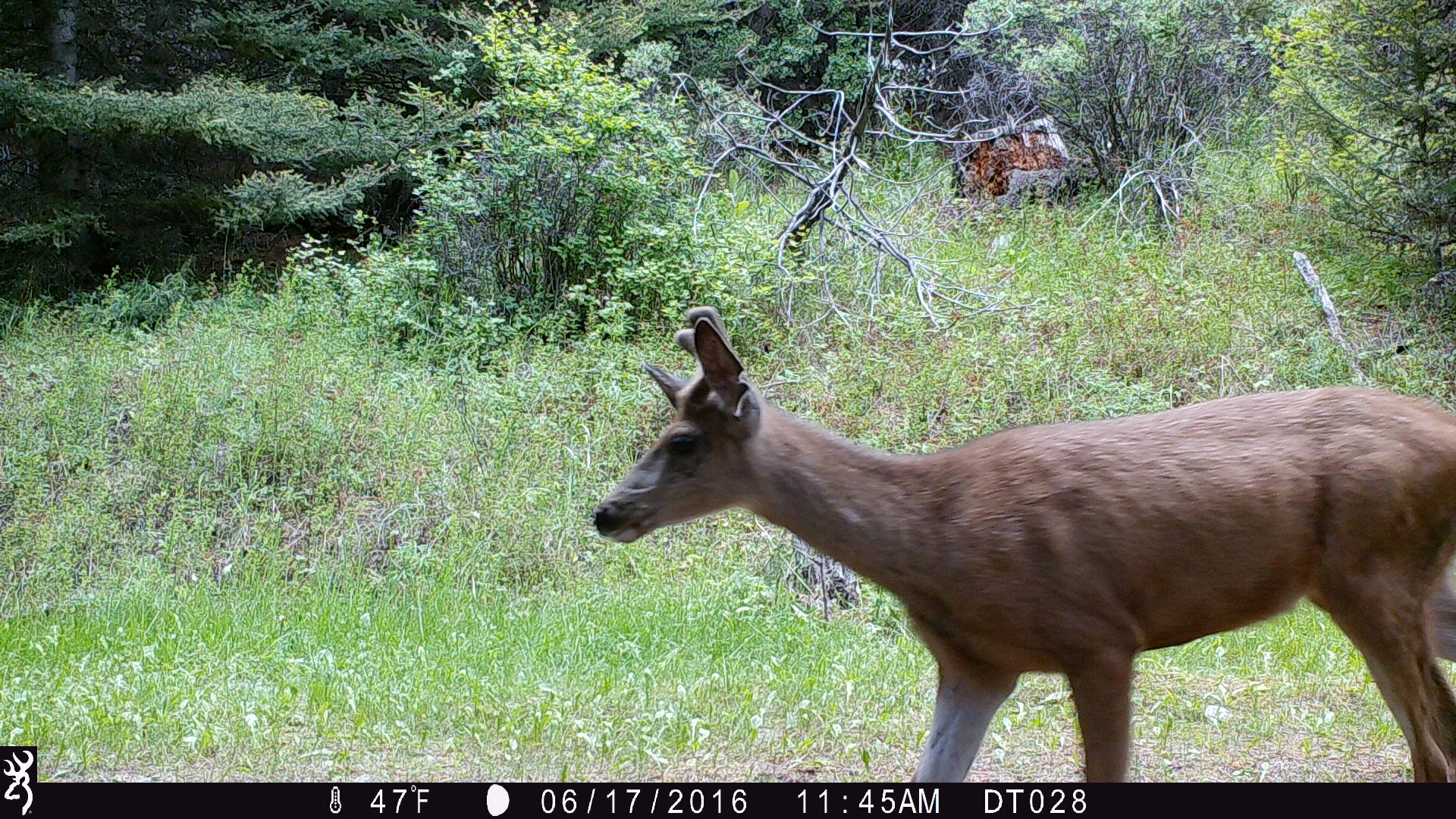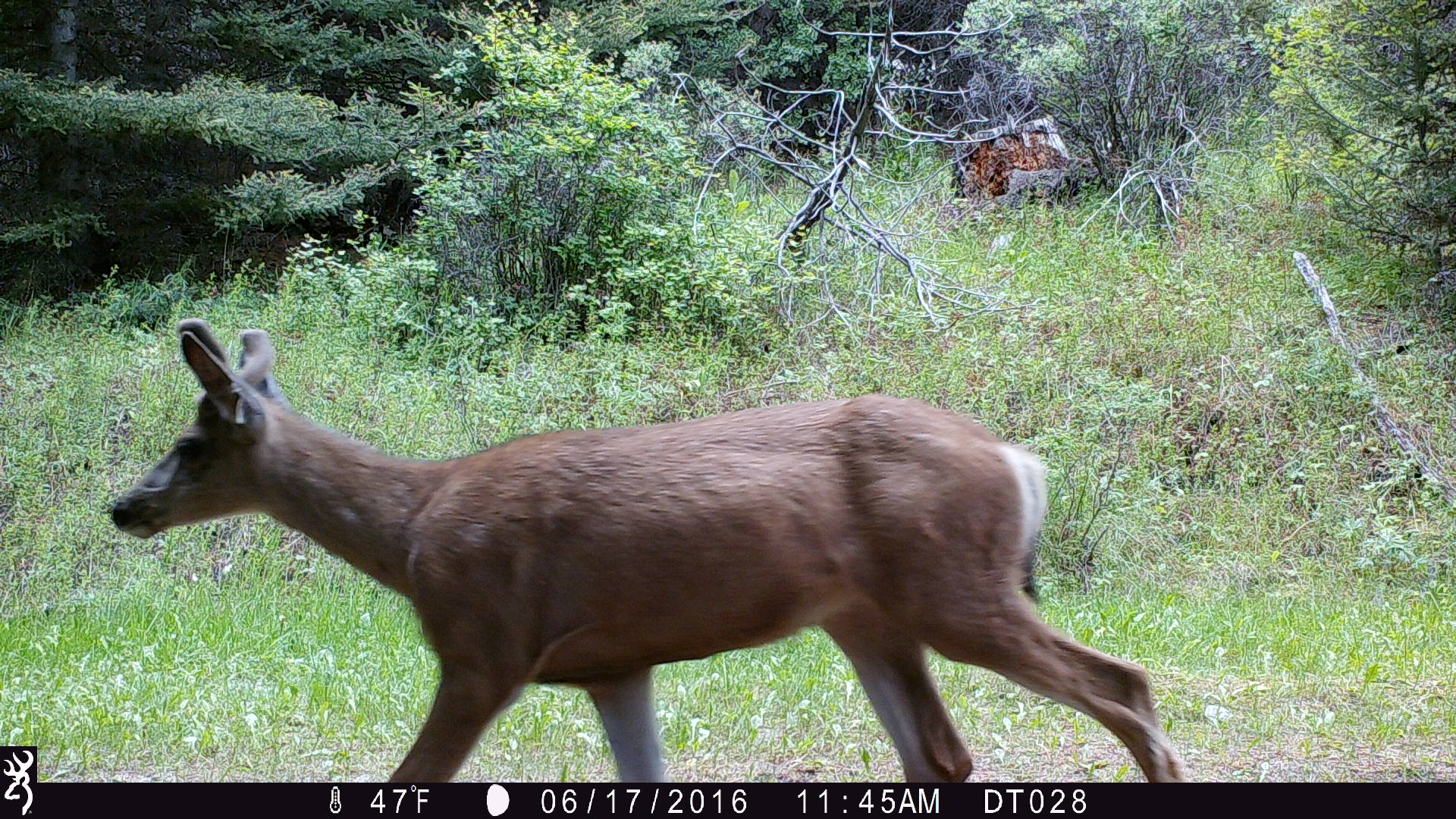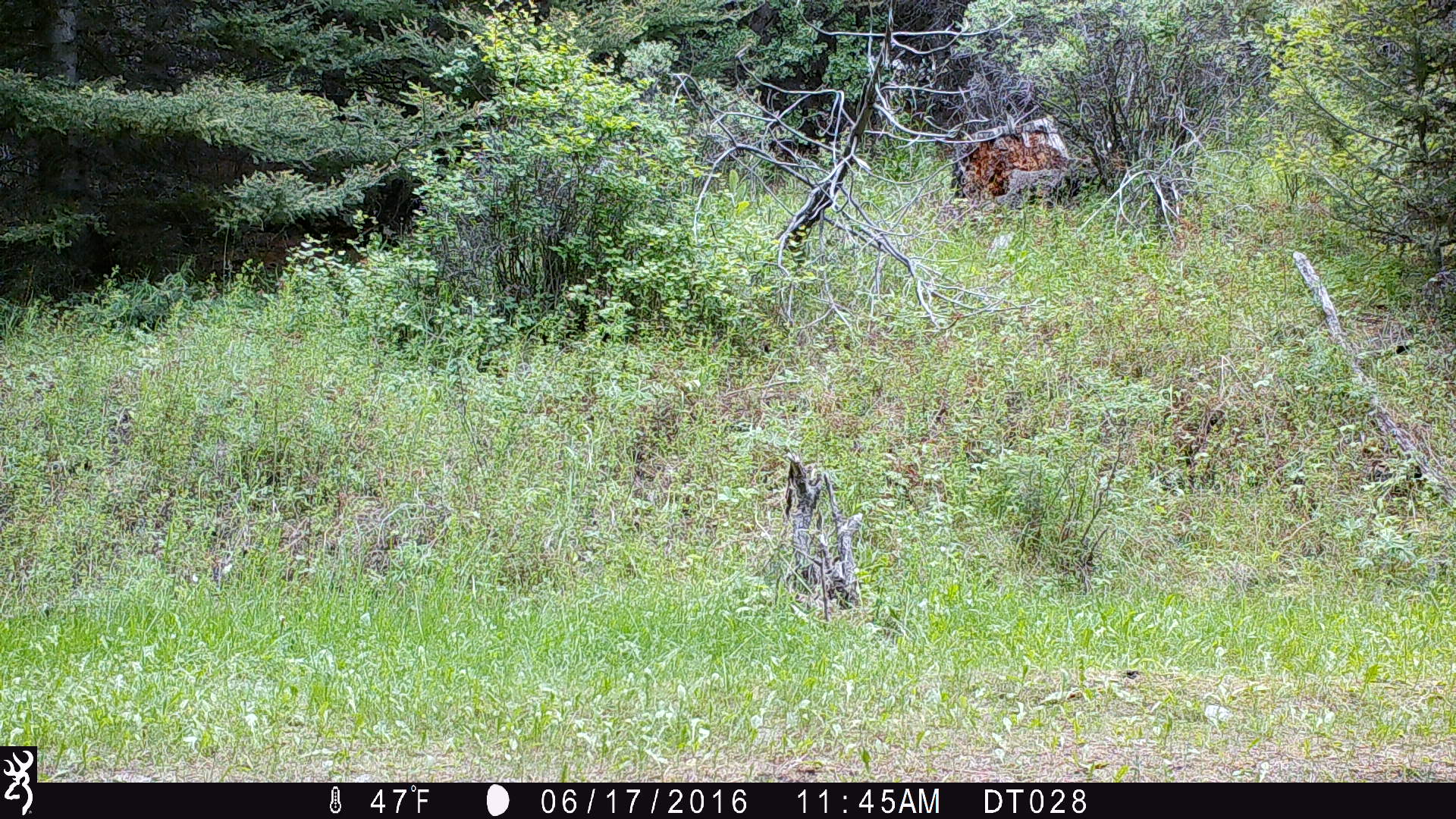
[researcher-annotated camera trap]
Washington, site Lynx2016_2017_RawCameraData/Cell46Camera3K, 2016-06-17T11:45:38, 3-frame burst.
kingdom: Animalia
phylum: Chordata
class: Mammalia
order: Artiodactyla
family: Cervidae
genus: Odocoileus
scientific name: Odocoileus hemionus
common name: mule deer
Odocoileus hemionus (mule deer). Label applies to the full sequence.